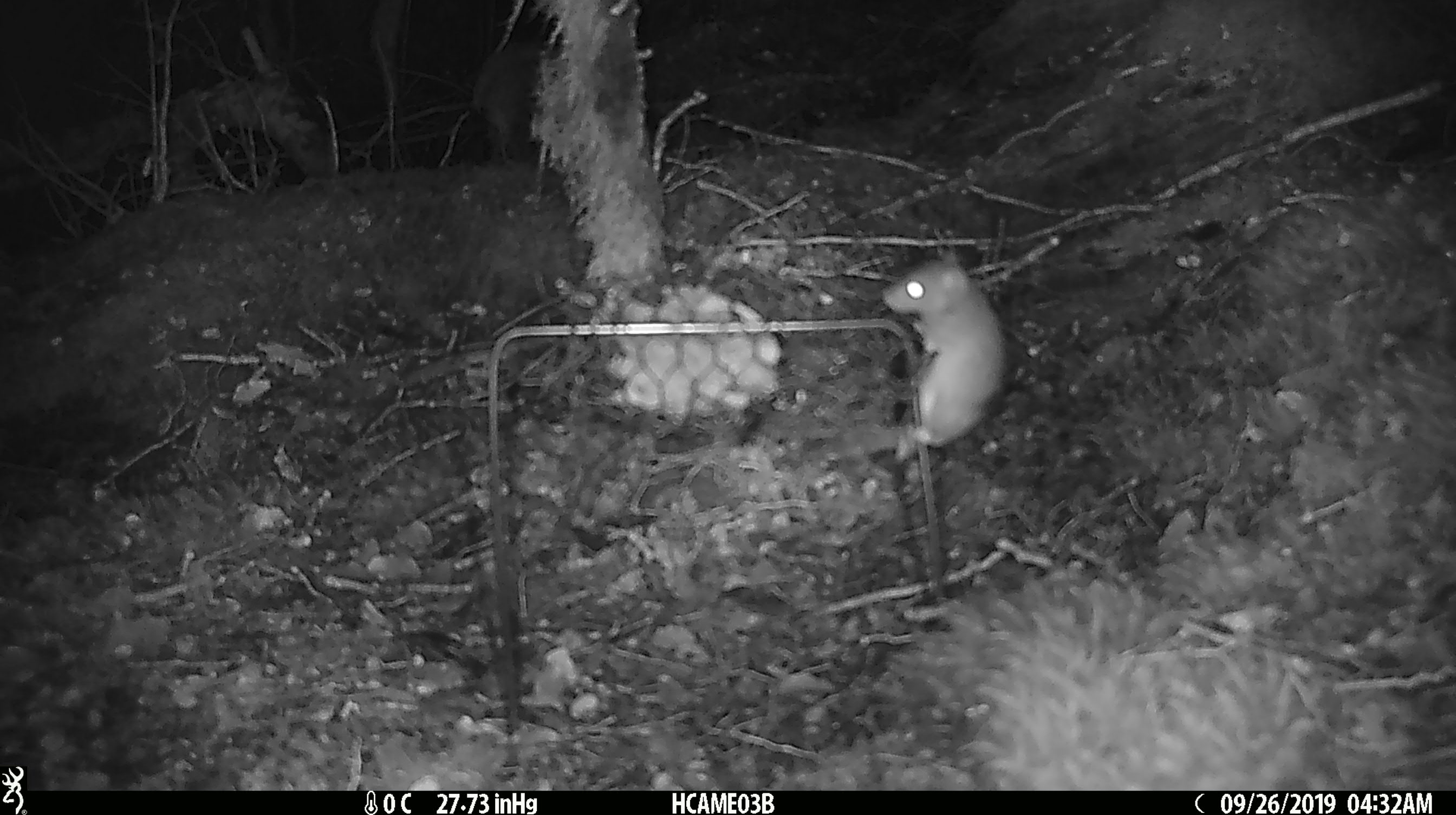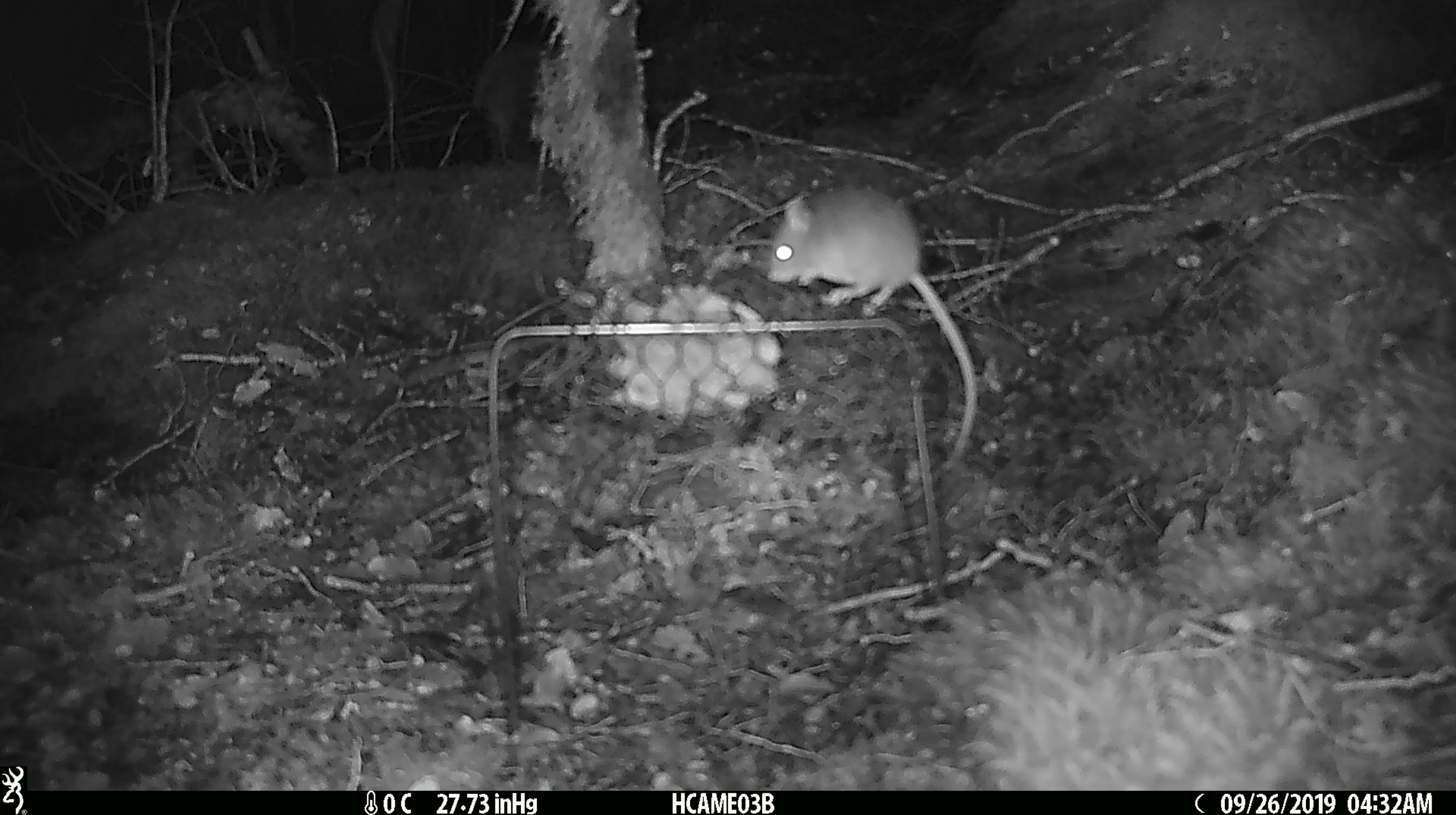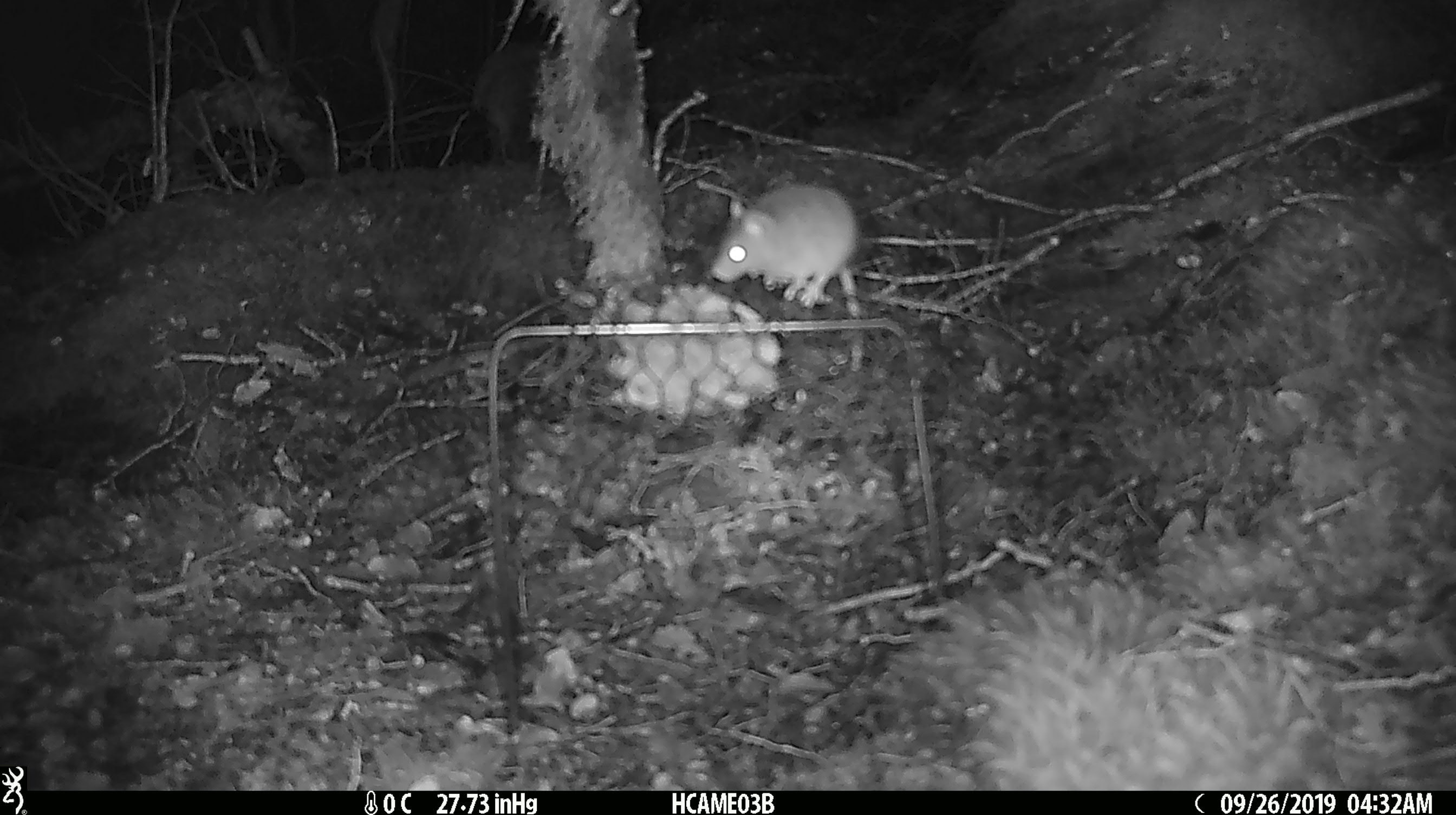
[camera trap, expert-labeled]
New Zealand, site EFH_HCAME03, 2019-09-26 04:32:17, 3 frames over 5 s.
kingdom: Animalia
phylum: Chordata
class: Mammalia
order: Rodentia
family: Muridae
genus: Mus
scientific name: Mus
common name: mouse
Mouse (Mus).